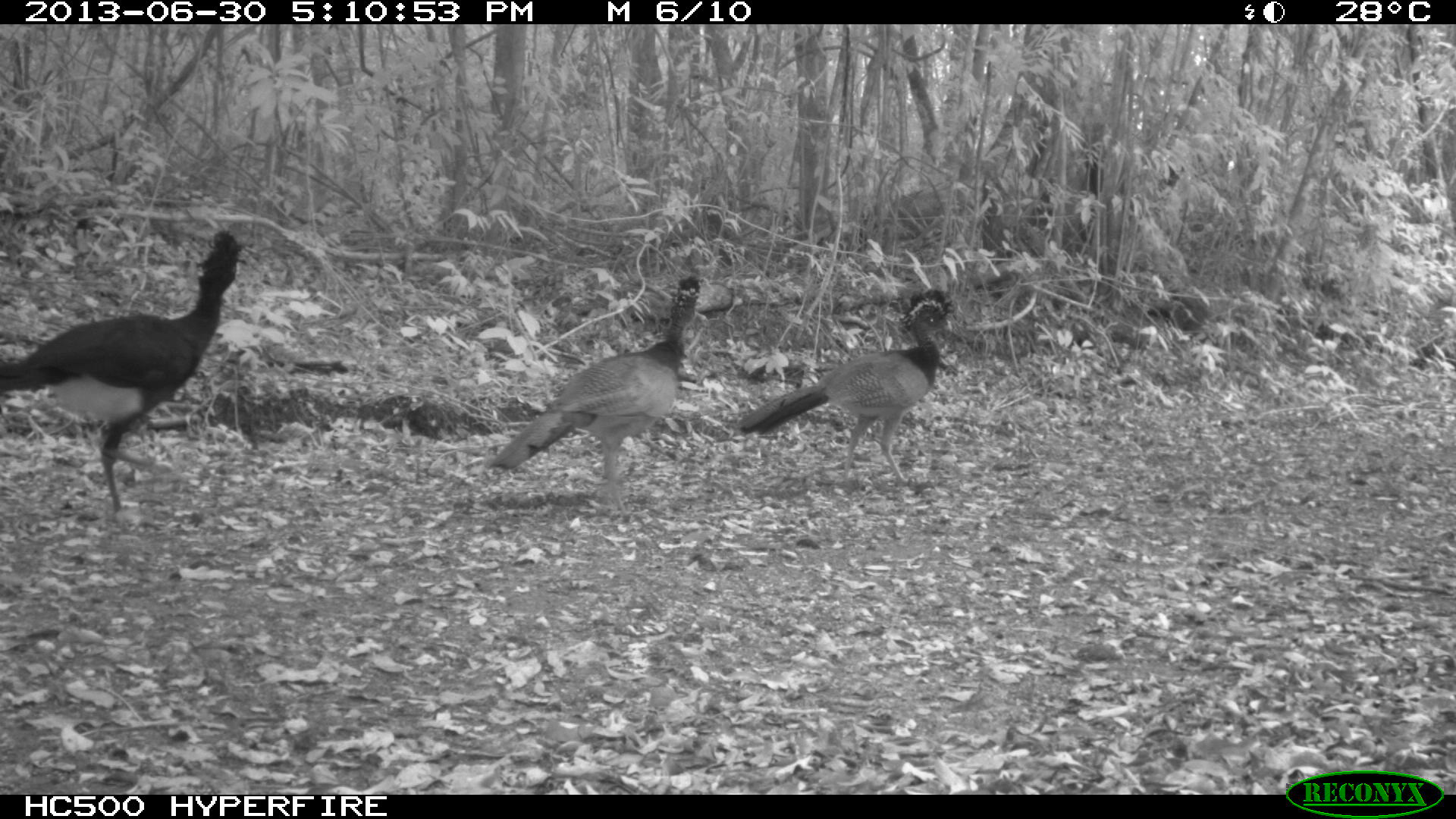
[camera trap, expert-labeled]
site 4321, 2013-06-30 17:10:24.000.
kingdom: Animalia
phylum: Chordata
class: Aves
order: Galliformes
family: Cracidae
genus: Crax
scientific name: Crax rubra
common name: great curassow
Crax rubra (great curassow), count 4.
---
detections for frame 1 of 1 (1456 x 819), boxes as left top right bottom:
crax rubra: 2 227 244 518; 490 273 700 518; 735 287 956 485